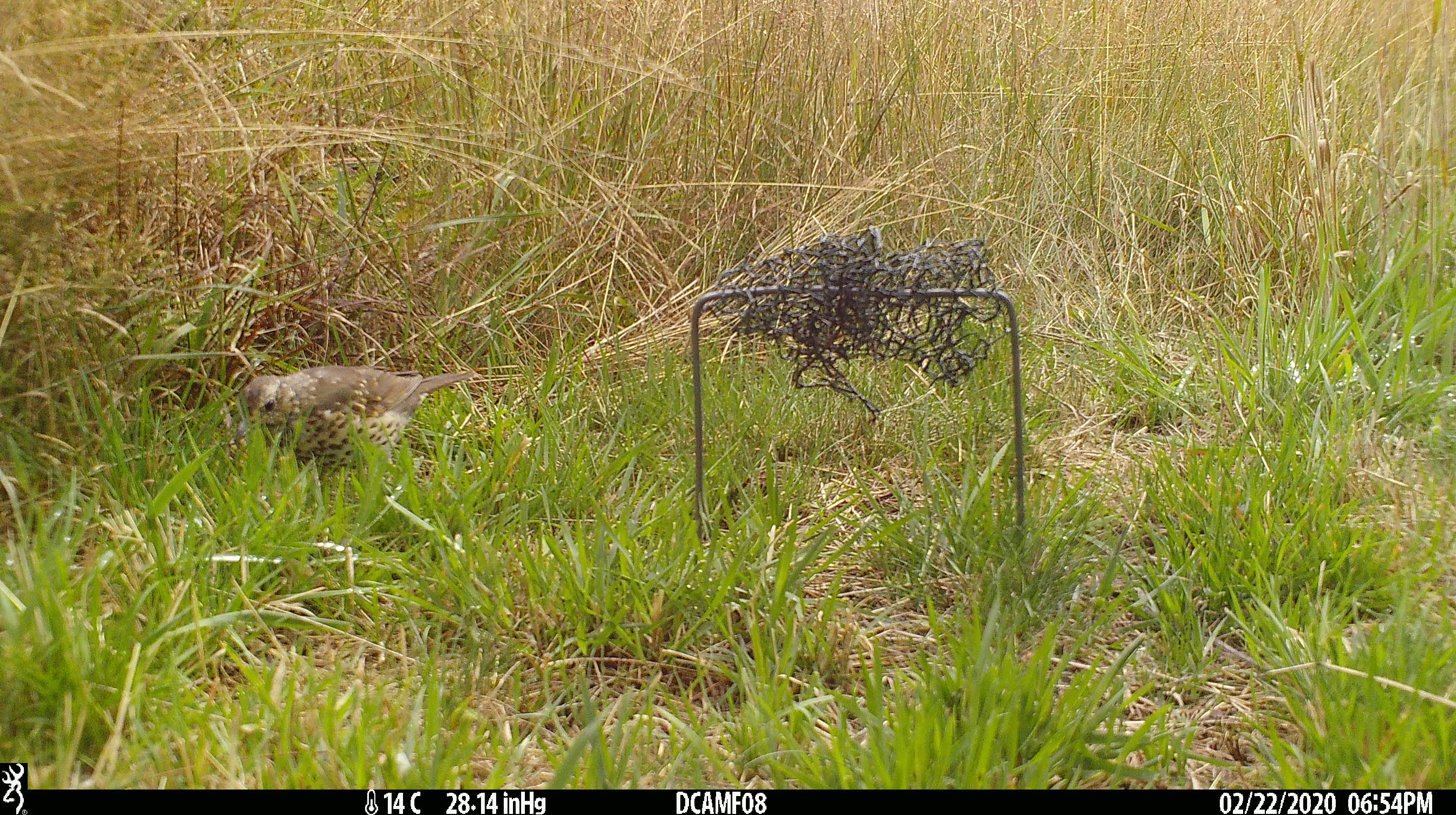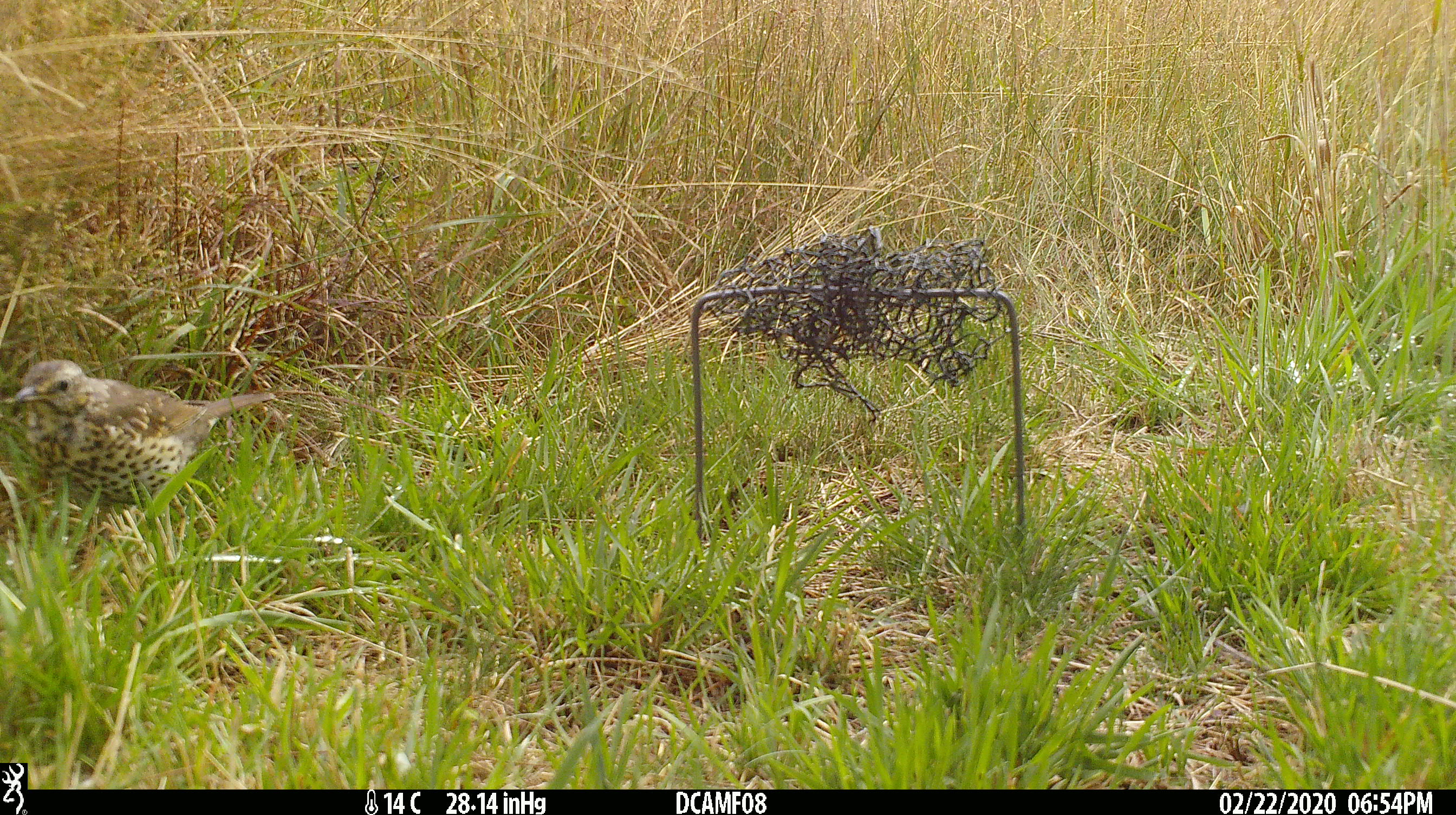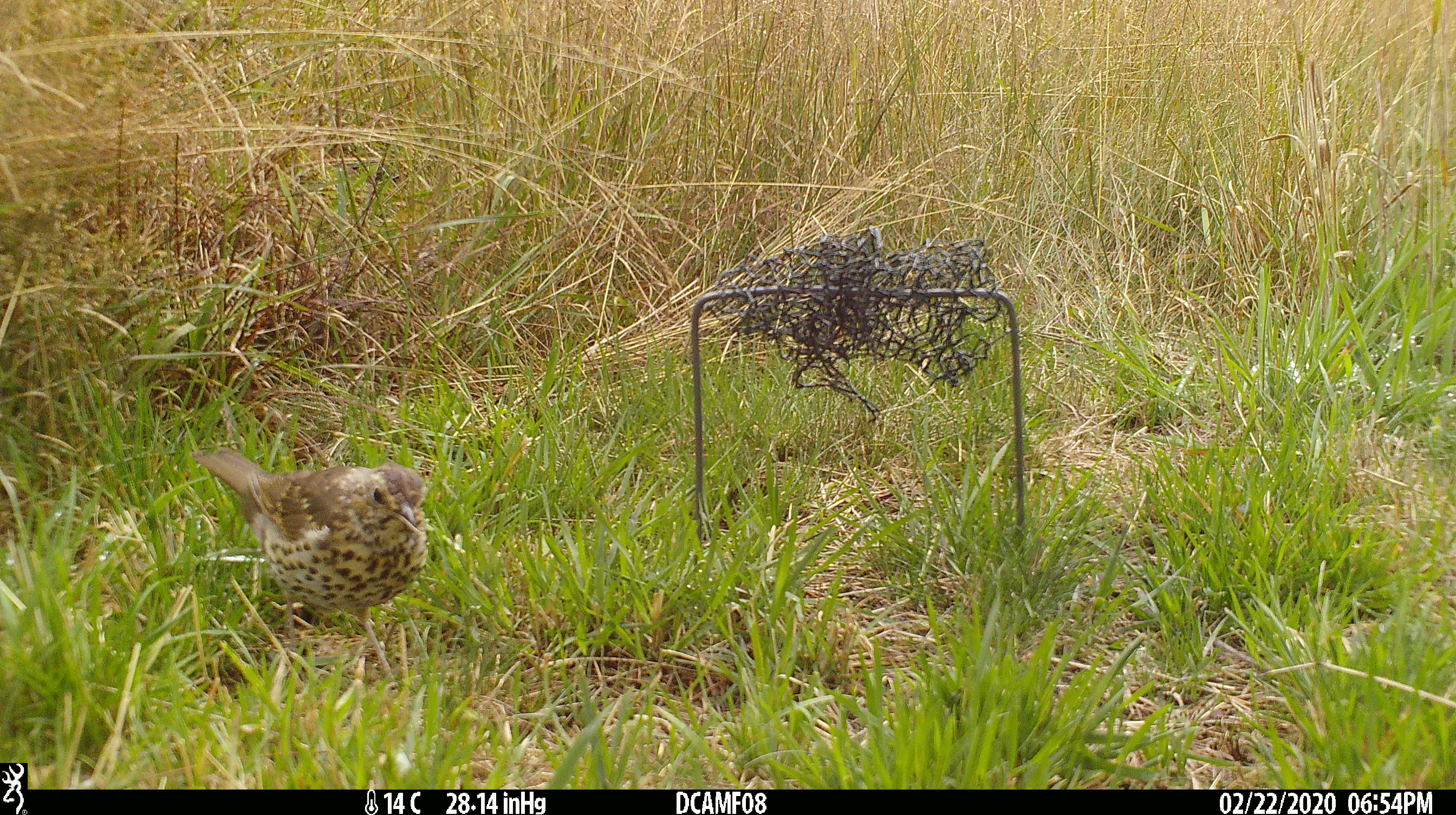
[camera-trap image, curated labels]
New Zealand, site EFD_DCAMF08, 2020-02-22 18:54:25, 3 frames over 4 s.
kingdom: Animalia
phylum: Chordata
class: Aves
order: Passeriformes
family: Turdidae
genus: Turdus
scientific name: Turdus philomelos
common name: song thrush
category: thrush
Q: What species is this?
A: Thrush (song thrush) (Turdus philomelos).